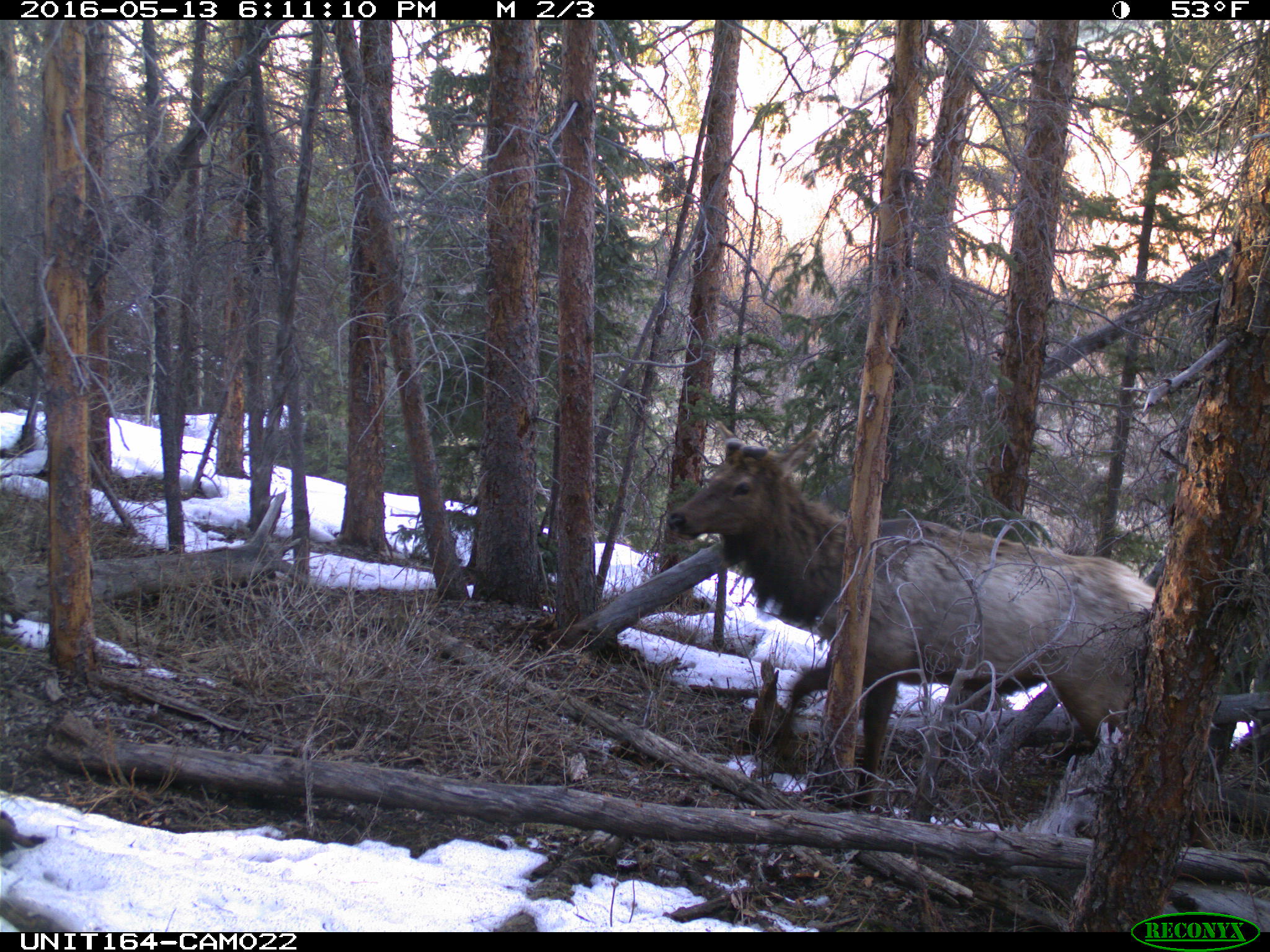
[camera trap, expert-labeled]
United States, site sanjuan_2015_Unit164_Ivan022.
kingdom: Animalia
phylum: Chordata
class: Mammalia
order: Artiodactyla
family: Cervidae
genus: Cervus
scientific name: Cervus elaphus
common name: red deer